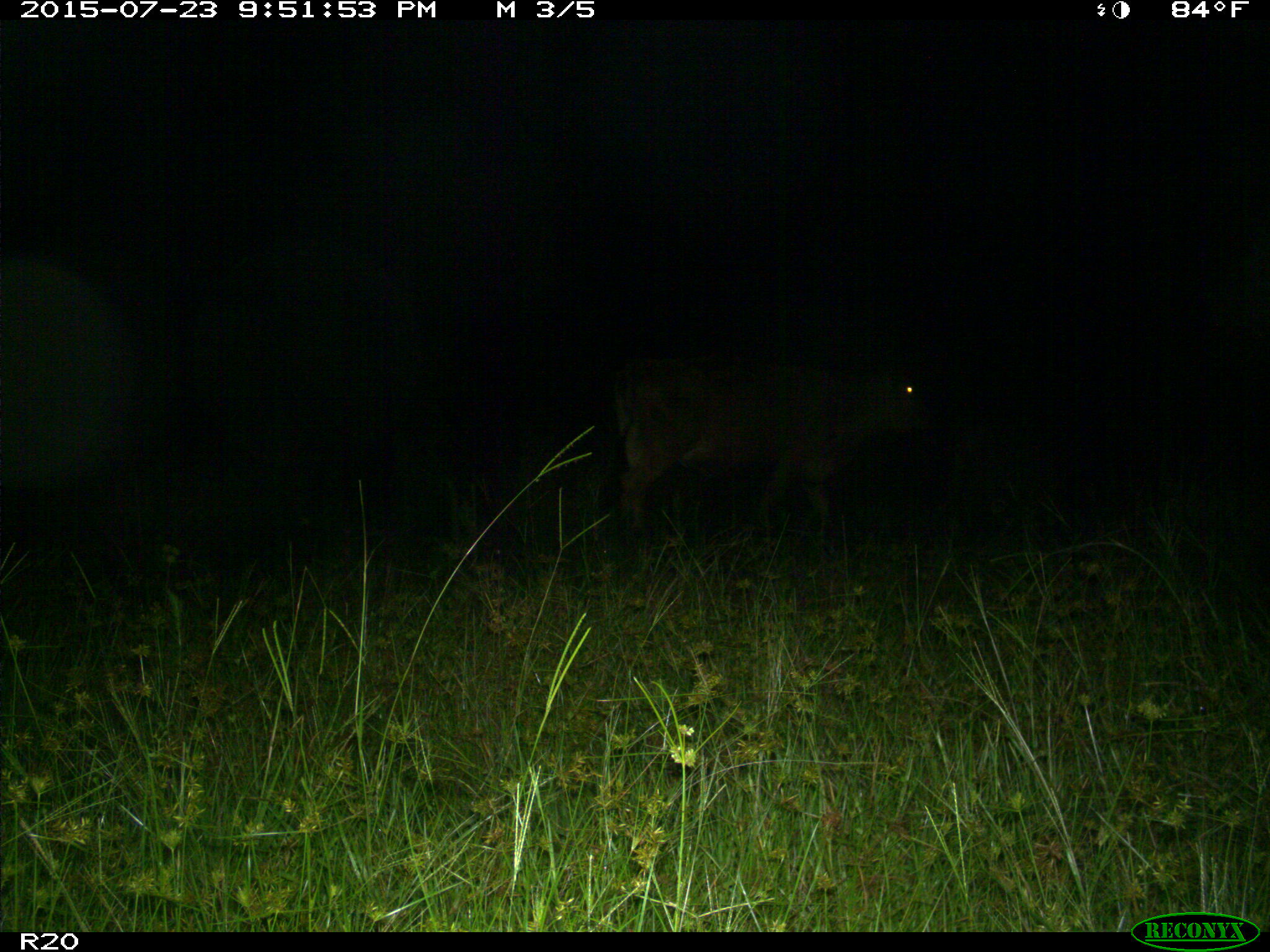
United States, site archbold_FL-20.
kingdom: Animalia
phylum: Chordata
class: Mammalia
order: Artiodactyla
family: Bovidae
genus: Bos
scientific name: Bos taurus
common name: domestic cow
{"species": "Bos taurus (domestic cow)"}